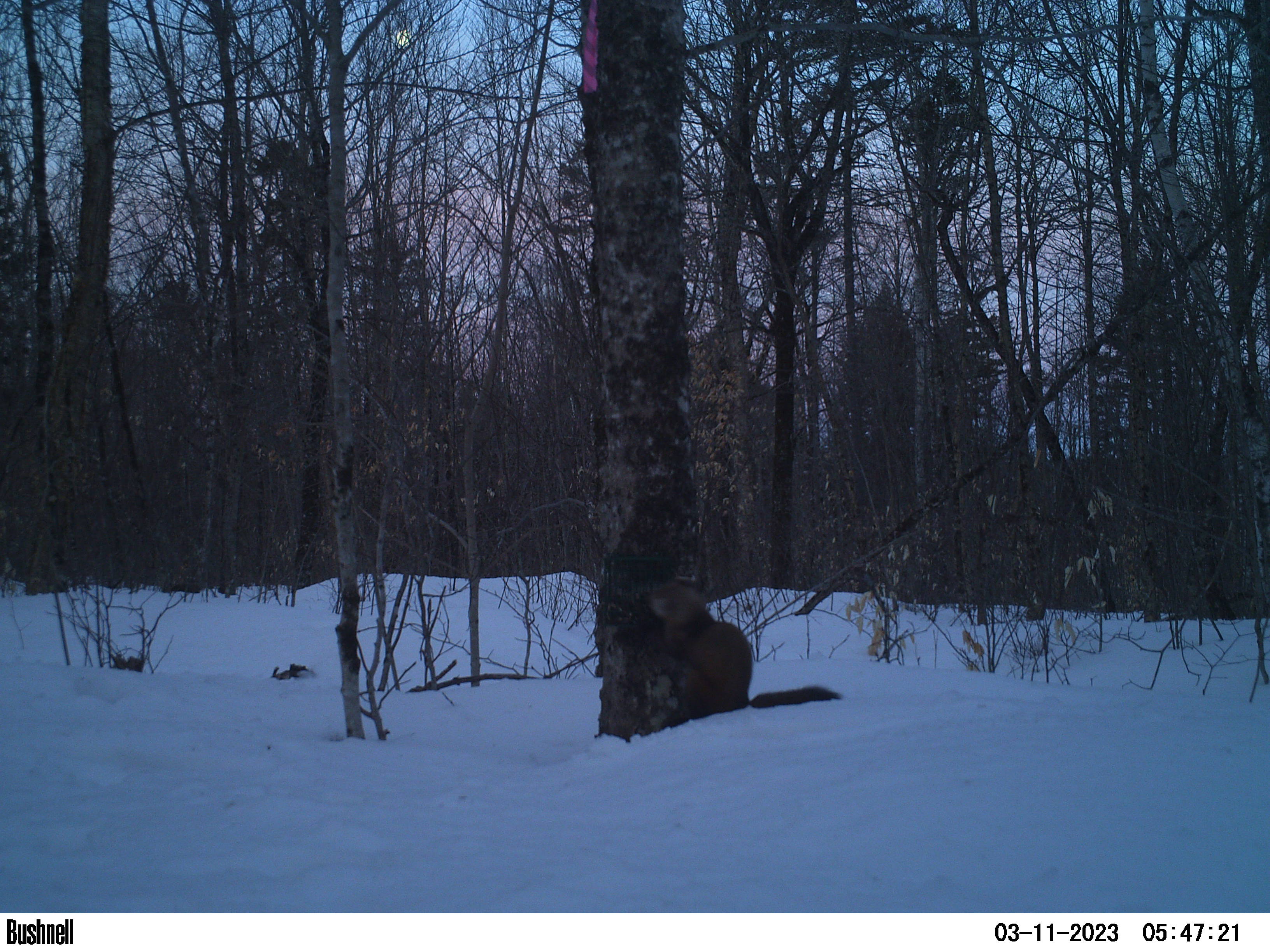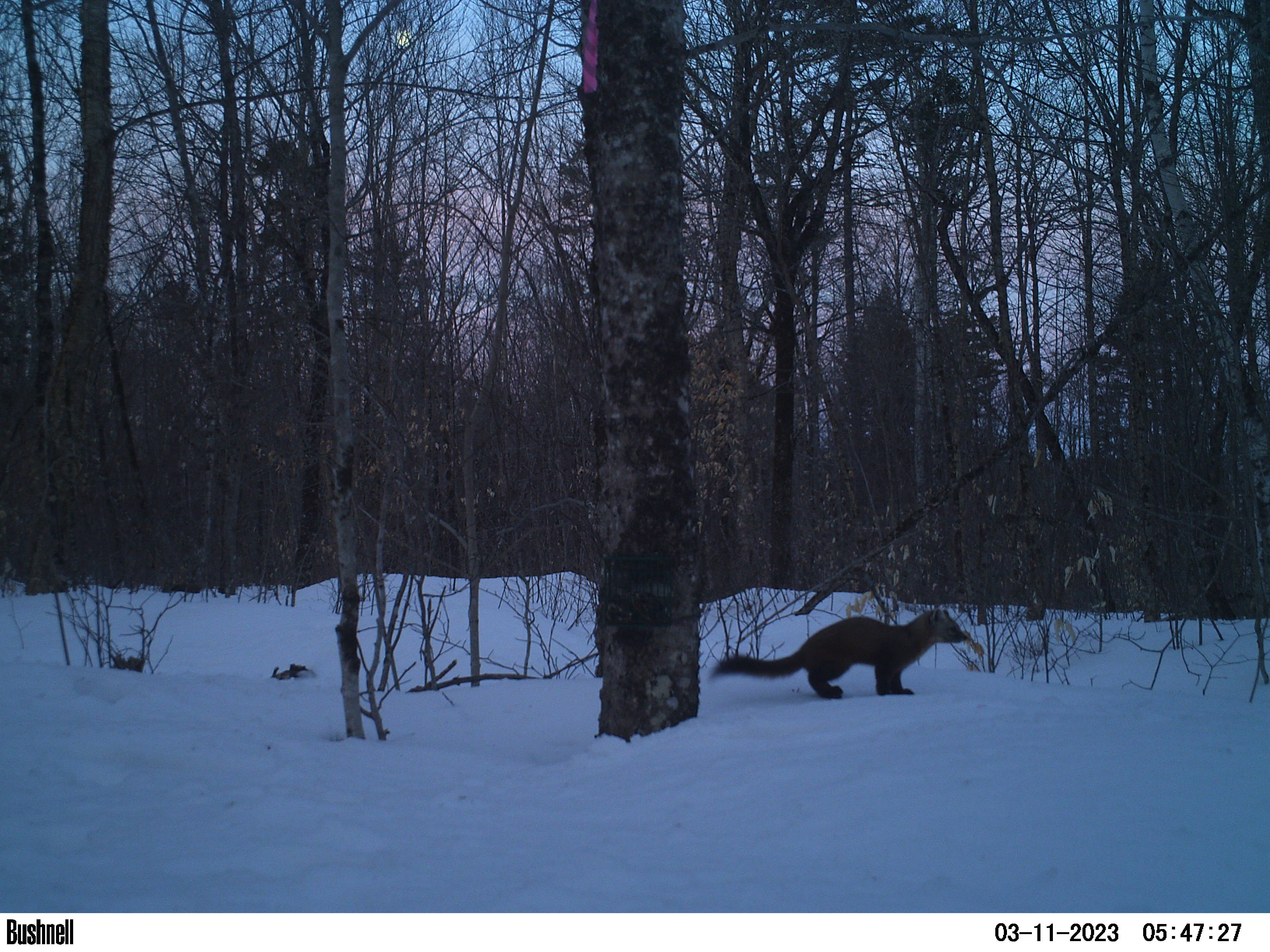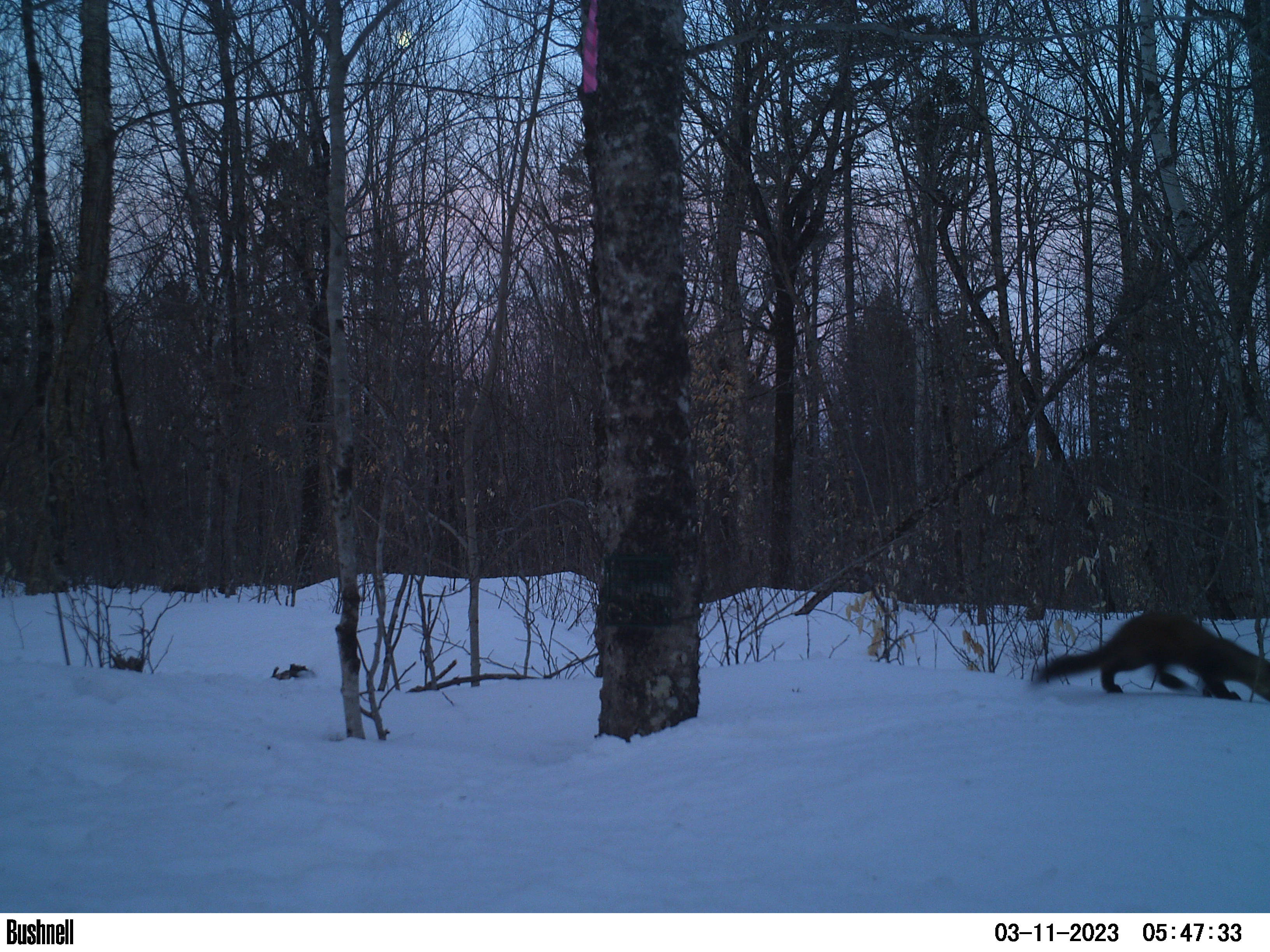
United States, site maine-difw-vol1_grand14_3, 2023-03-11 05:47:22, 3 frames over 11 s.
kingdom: Animalia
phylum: Chordata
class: Mammalia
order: Carnivora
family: Mustelidae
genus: Martes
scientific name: Martes americana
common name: american marten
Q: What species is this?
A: American marten (Martes americana).